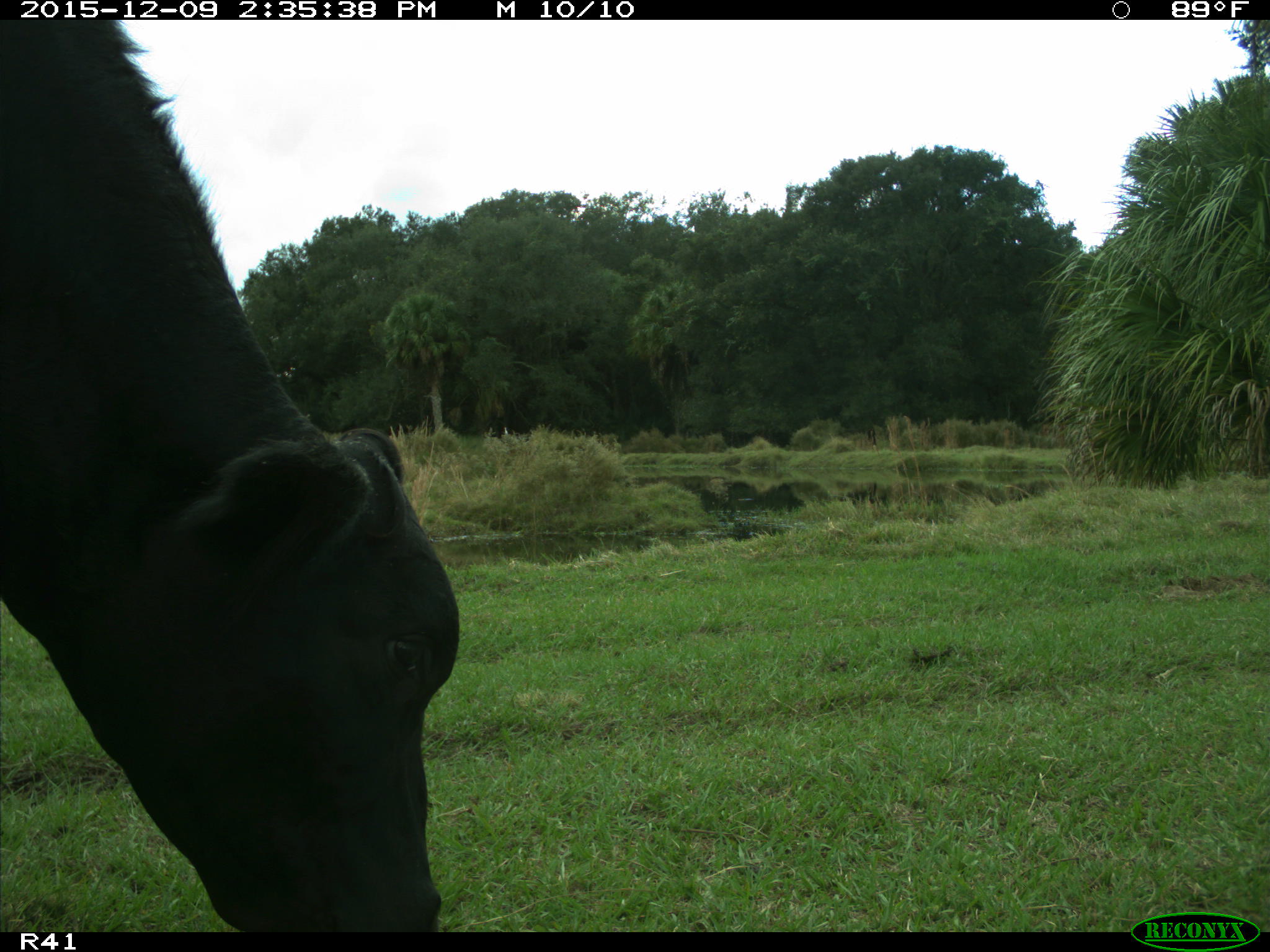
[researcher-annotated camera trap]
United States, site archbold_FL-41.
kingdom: Animalia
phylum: Chordata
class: Mammalia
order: Artiodactyla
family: Bovidae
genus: Bos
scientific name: Bos taurus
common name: domestic cow